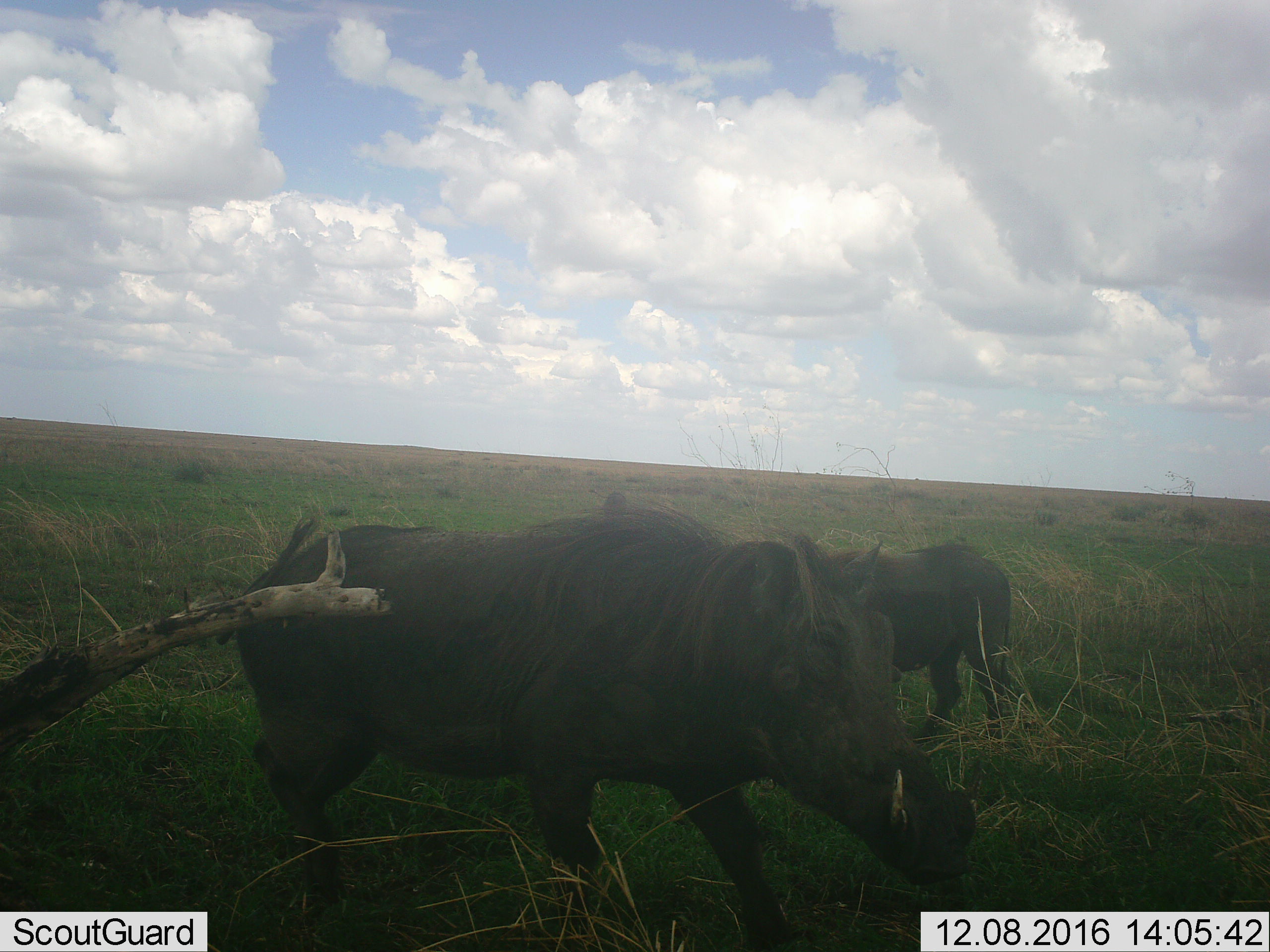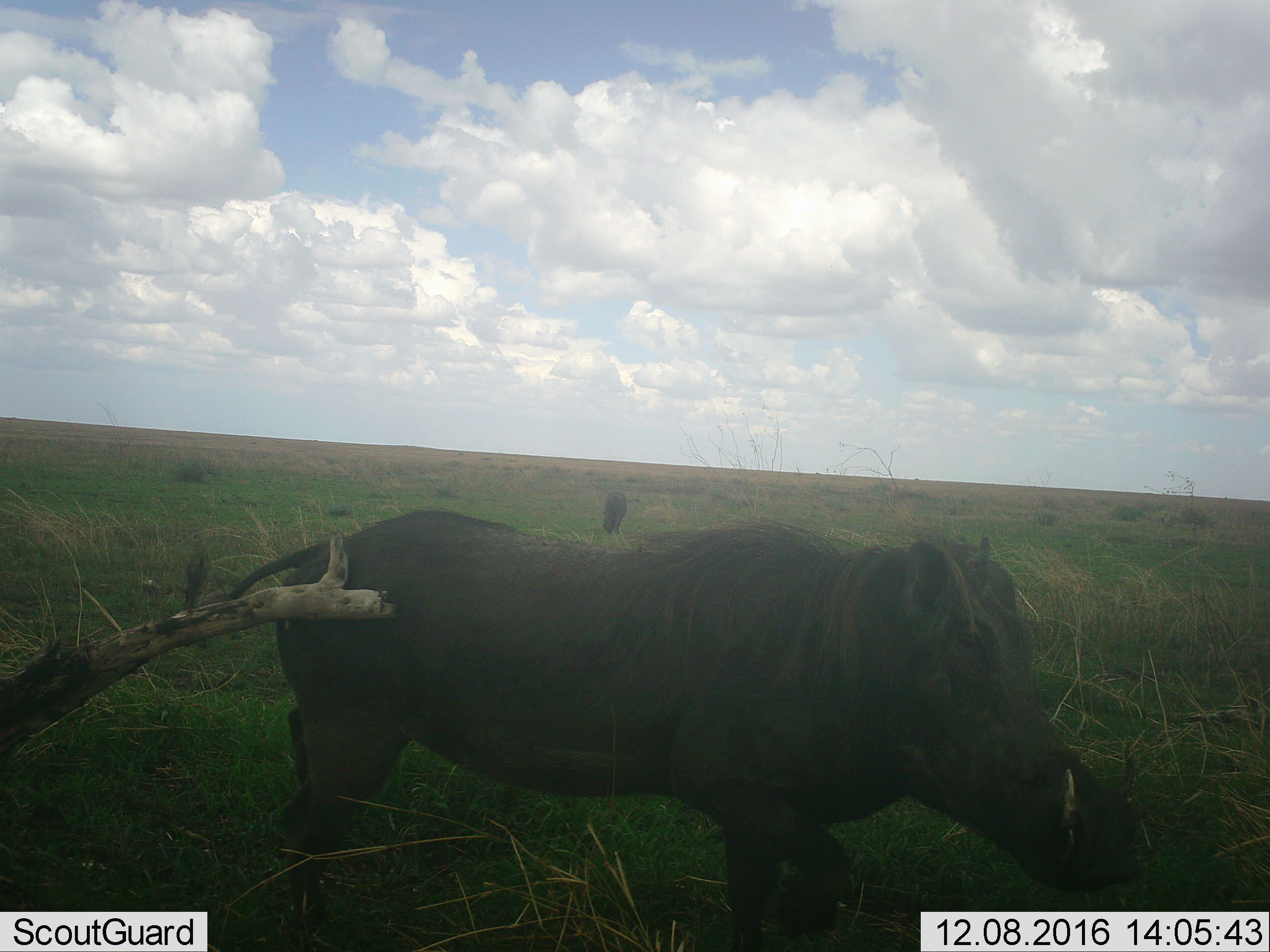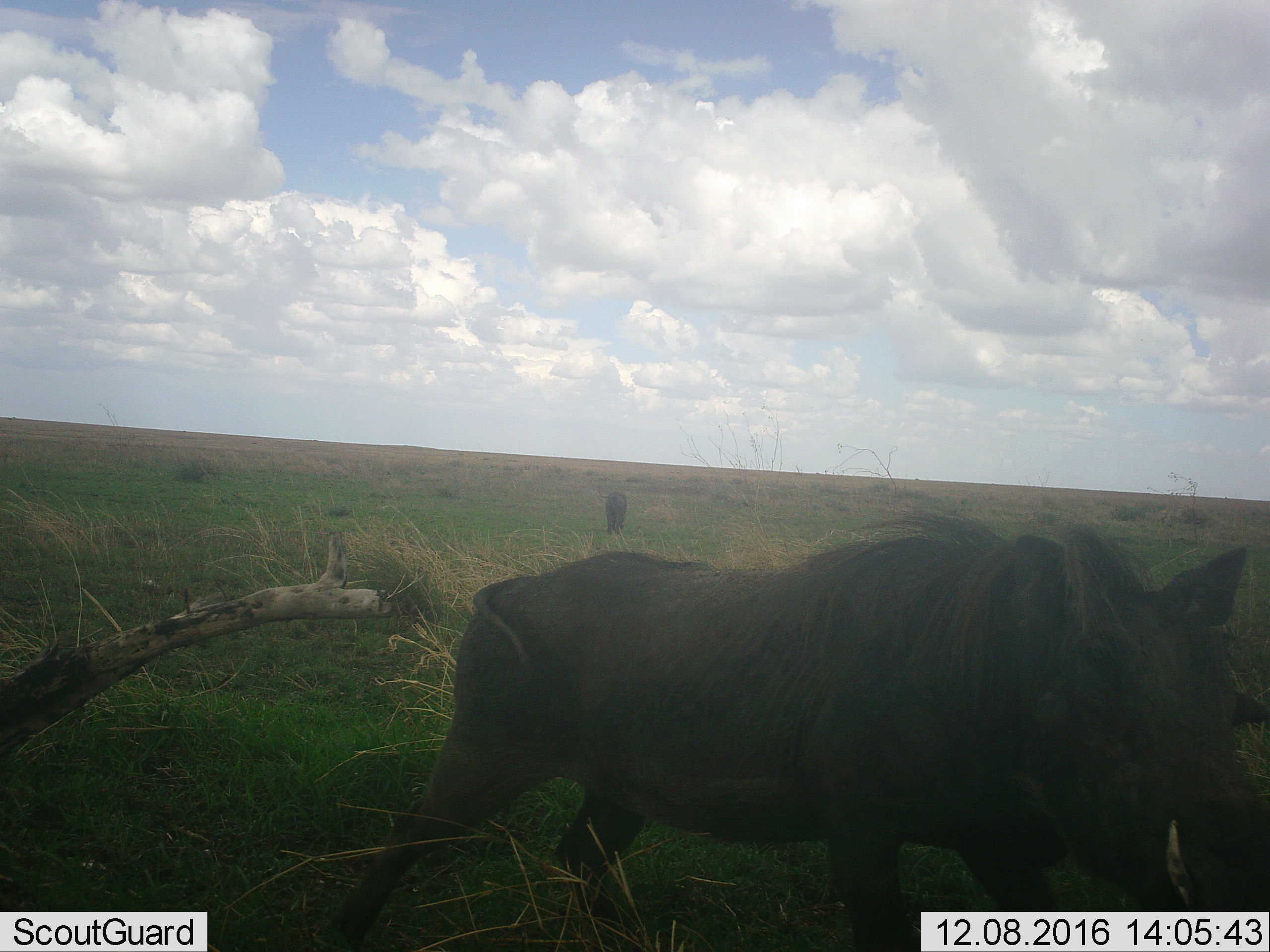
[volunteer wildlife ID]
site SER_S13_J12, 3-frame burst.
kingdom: Animalia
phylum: Chordata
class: Mammalia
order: Artiodactyla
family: Suidae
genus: Phacochoerus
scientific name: Phacochoerus africanus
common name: warthog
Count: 3.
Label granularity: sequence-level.